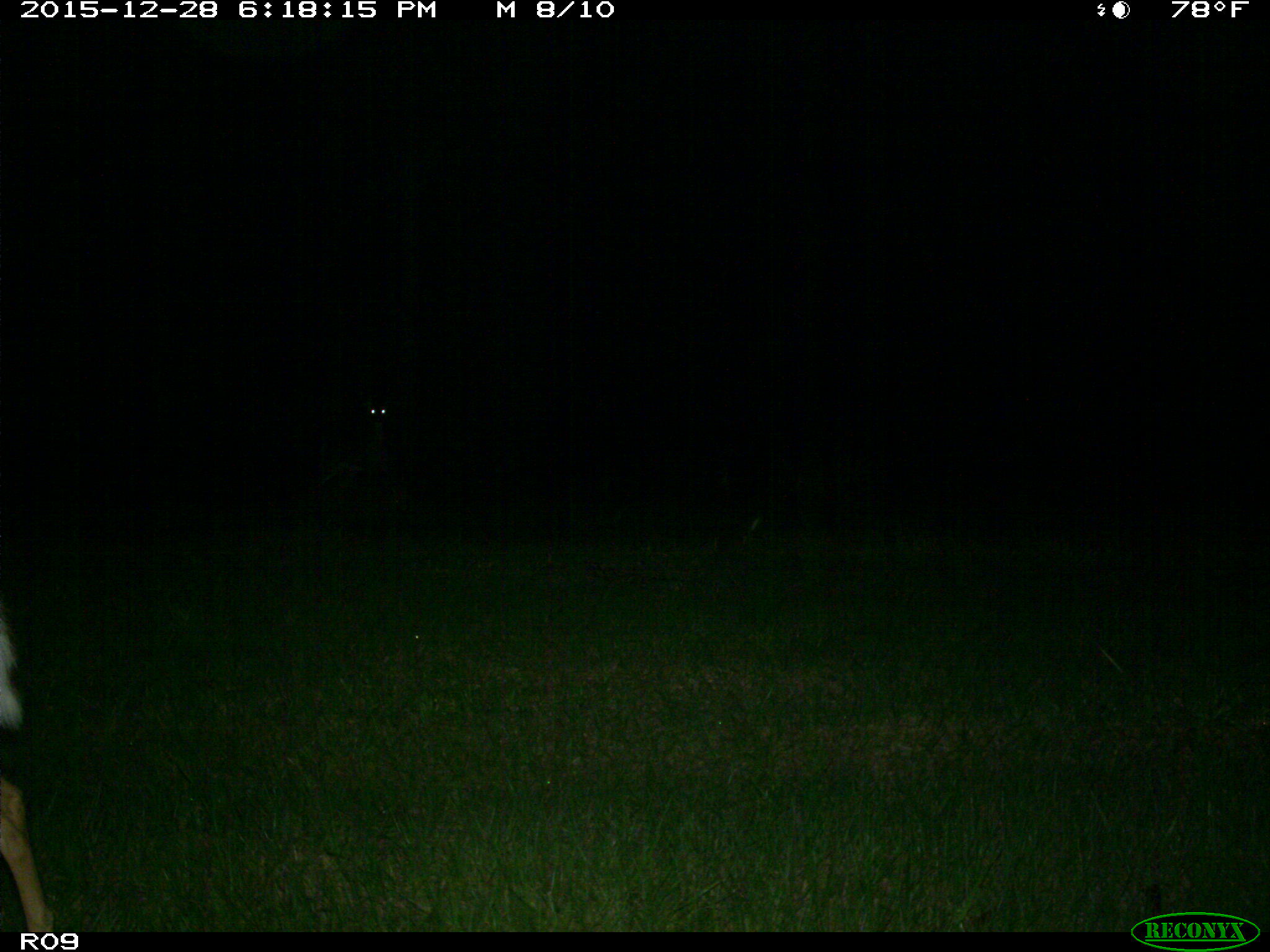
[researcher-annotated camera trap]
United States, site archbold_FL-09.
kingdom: Animalia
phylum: Chordata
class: Mammalia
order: Artiodactyla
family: Cervidae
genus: Odocoileus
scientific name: Odocoileus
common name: deer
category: unidentified deer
Unidentified deer (deer) (Odocoileus).